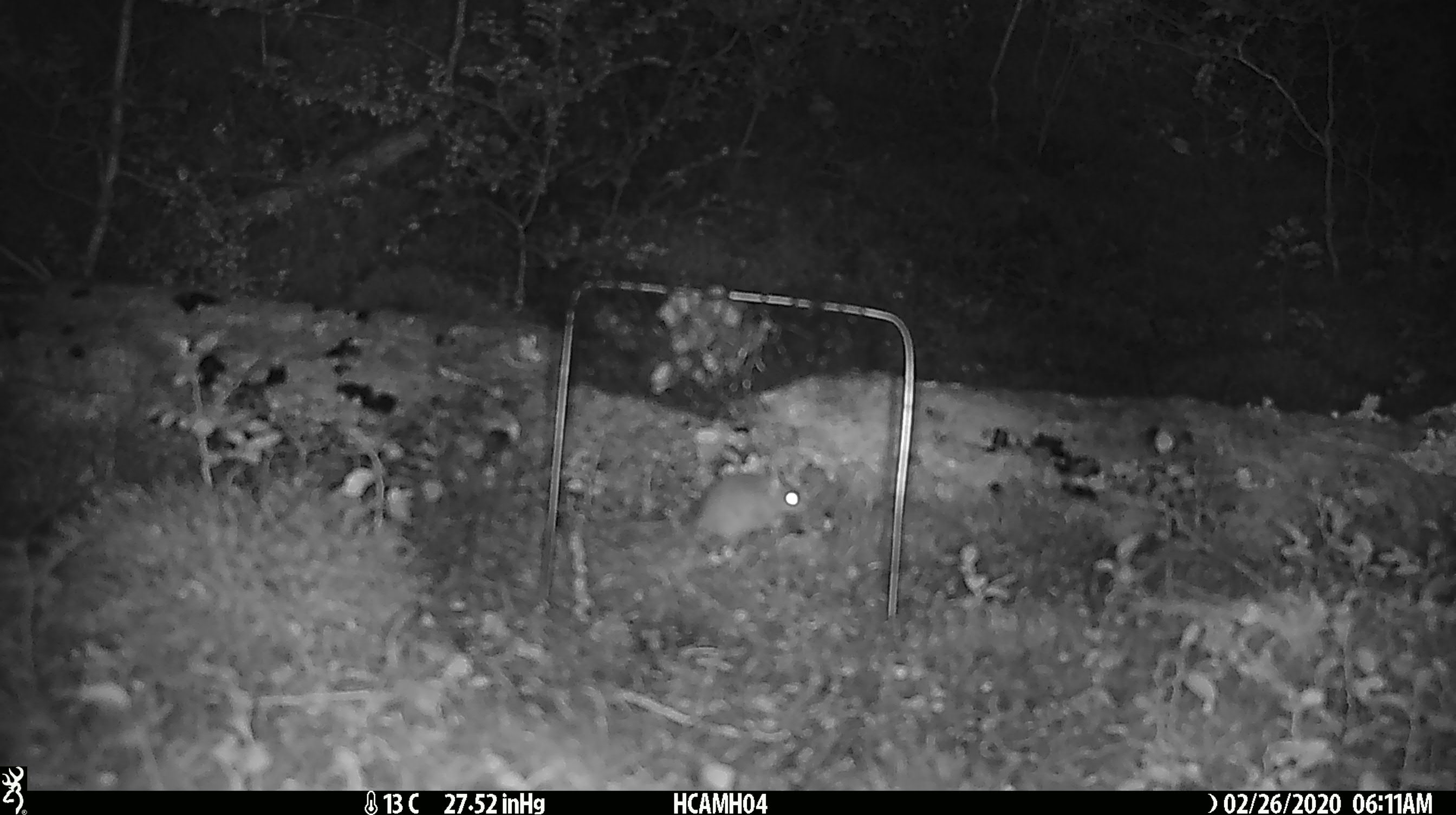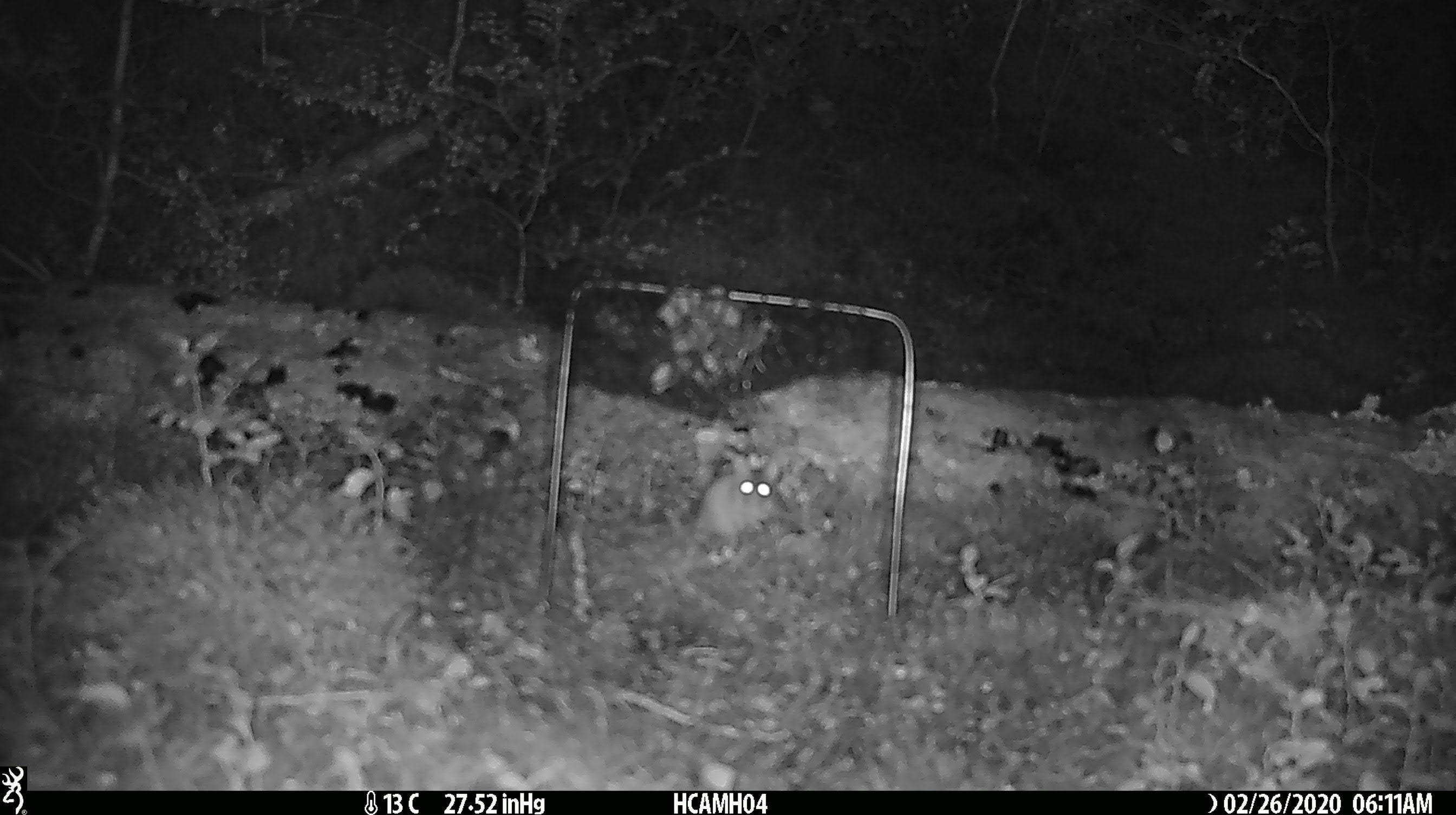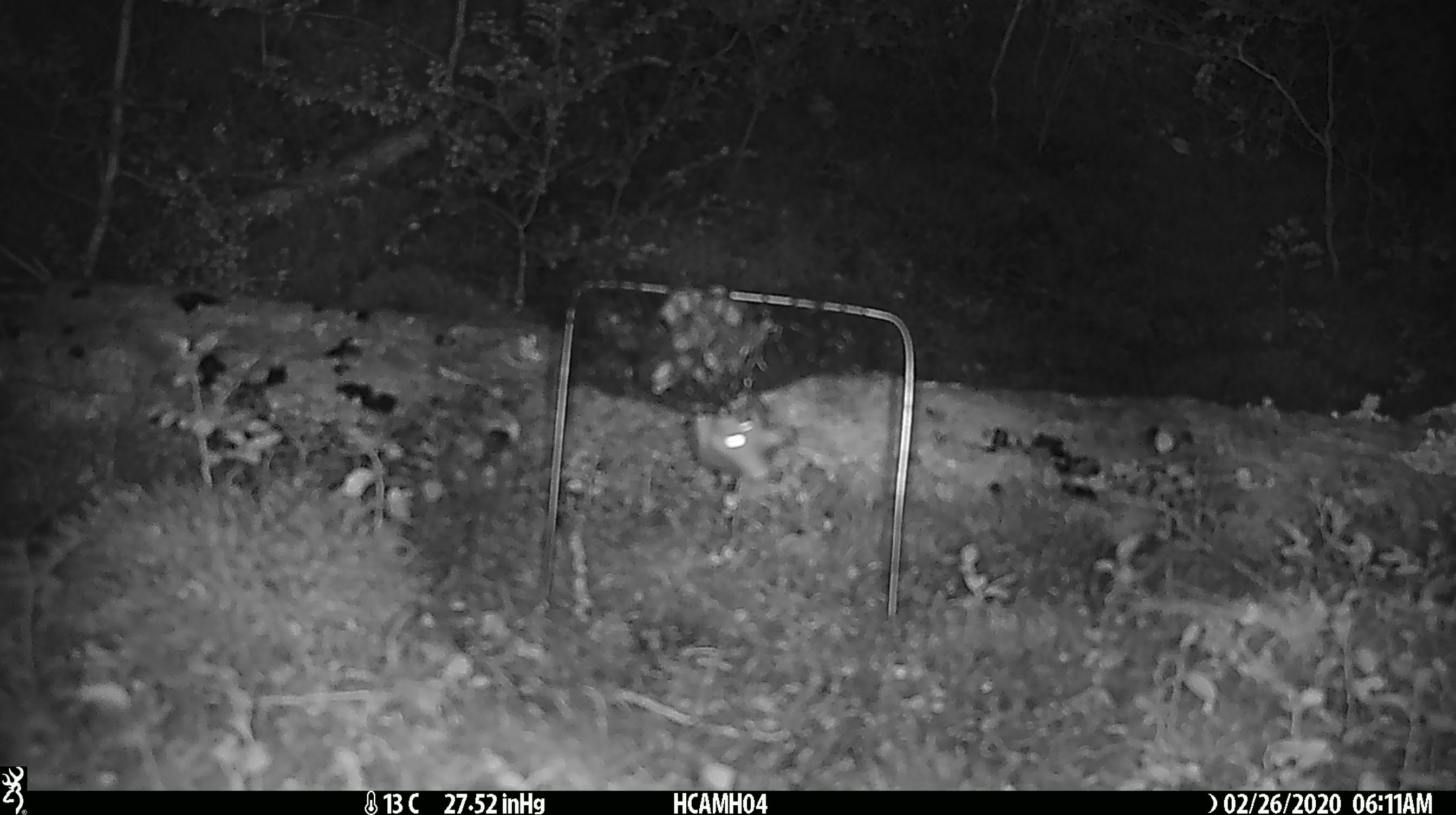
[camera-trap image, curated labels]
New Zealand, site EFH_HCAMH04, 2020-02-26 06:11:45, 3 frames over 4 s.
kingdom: Animalia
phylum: Chordata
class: Mammalia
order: Rodentia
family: Muridae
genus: Mus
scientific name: Mus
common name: mouse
Mouse (Mus).